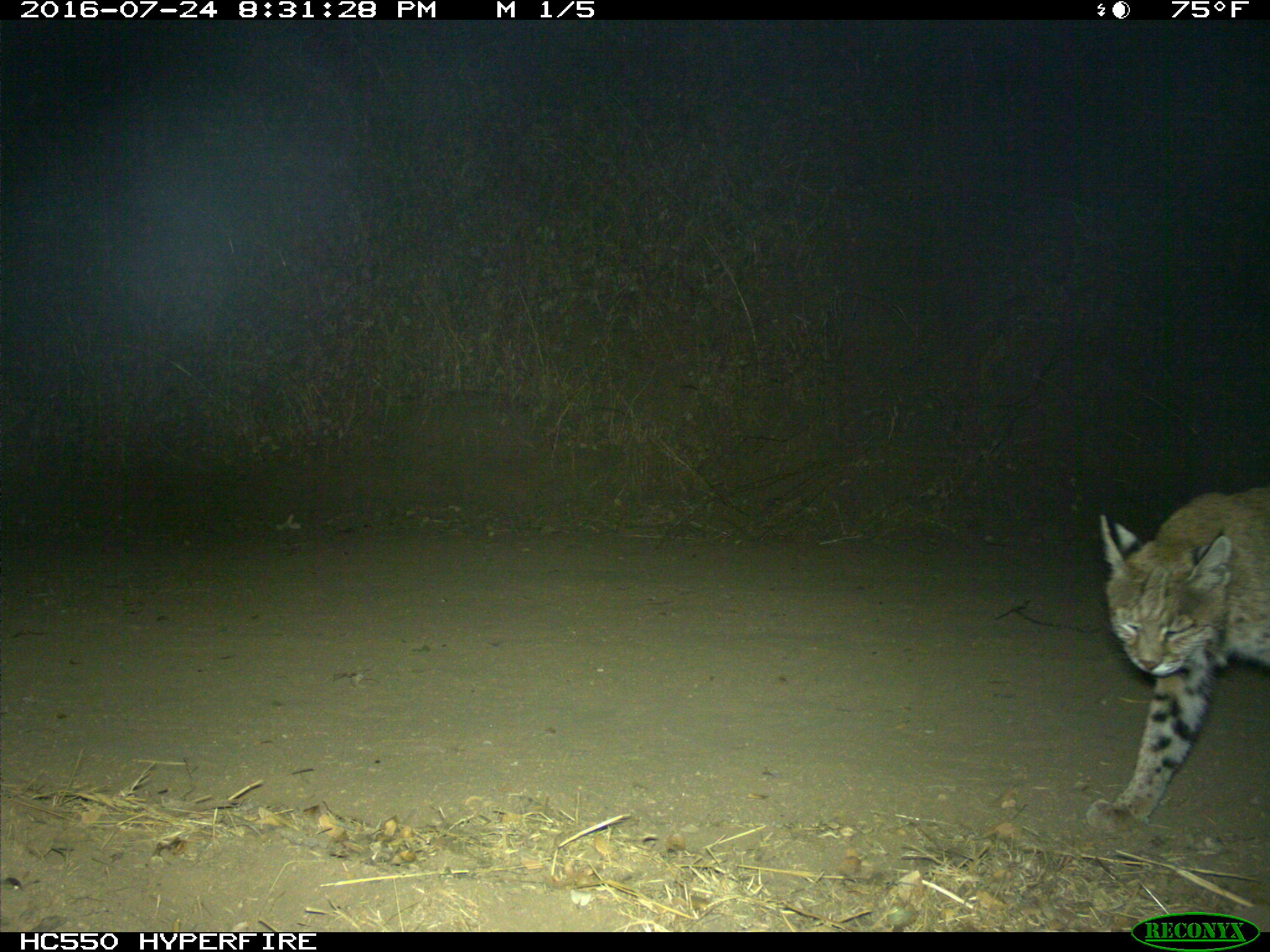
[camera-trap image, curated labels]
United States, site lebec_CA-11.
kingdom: Animalia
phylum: Chordata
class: Mammalia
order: Carnivora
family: Felidae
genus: Lynx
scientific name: Lynx rufus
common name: bobcat